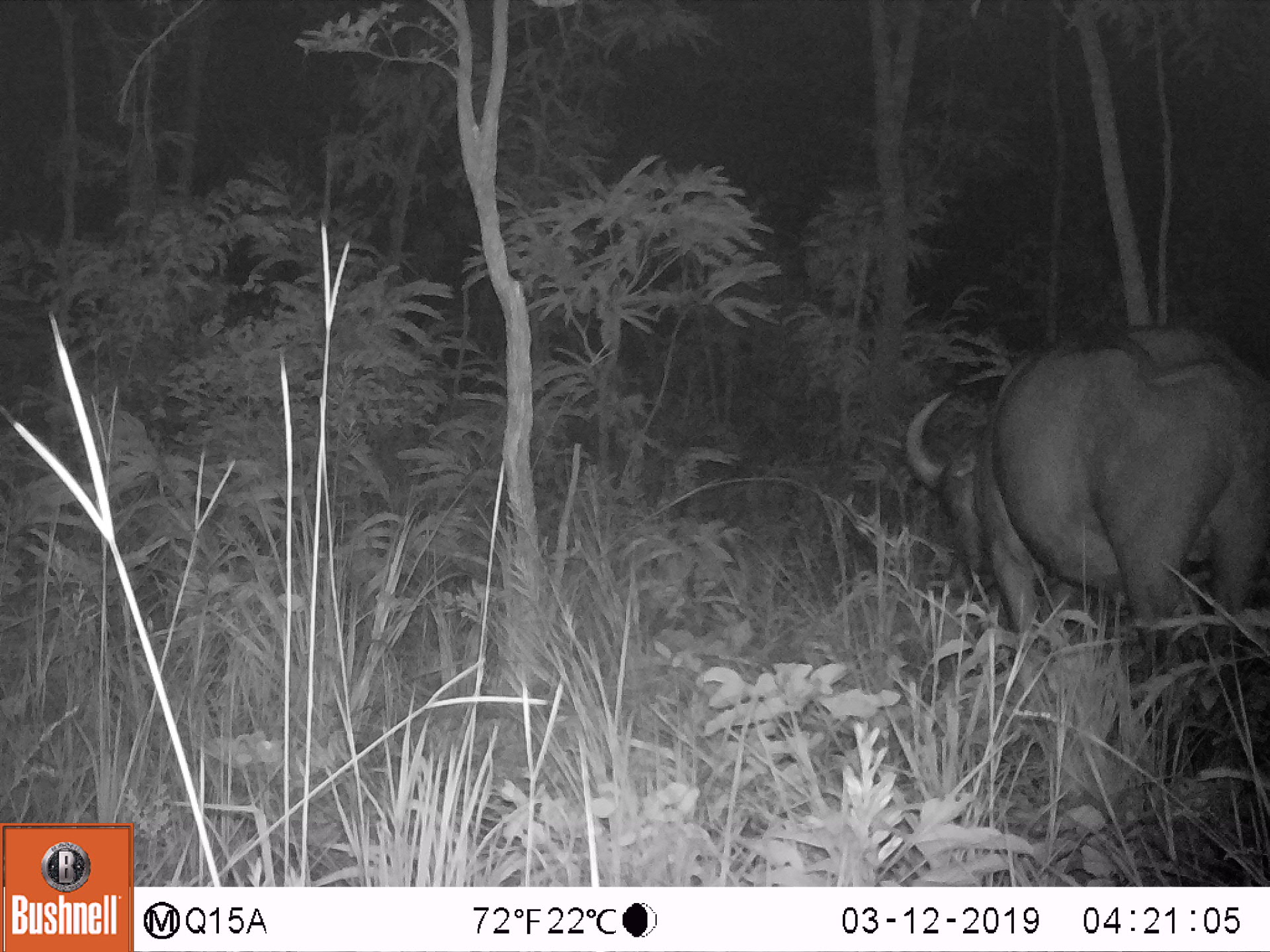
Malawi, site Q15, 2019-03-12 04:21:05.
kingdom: Animalia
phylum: Chordata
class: Mammalia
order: Artiodactyla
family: Bovidae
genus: Syncerus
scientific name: Syncerus caffer caffer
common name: cape buffalo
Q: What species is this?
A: Cape buffalo (Syncerus caffer caffer).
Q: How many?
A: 1.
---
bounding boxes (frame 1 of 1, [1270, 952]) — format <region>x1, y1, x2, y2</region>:
cape buffalo: <region>899, 316, 1263, 683</region>